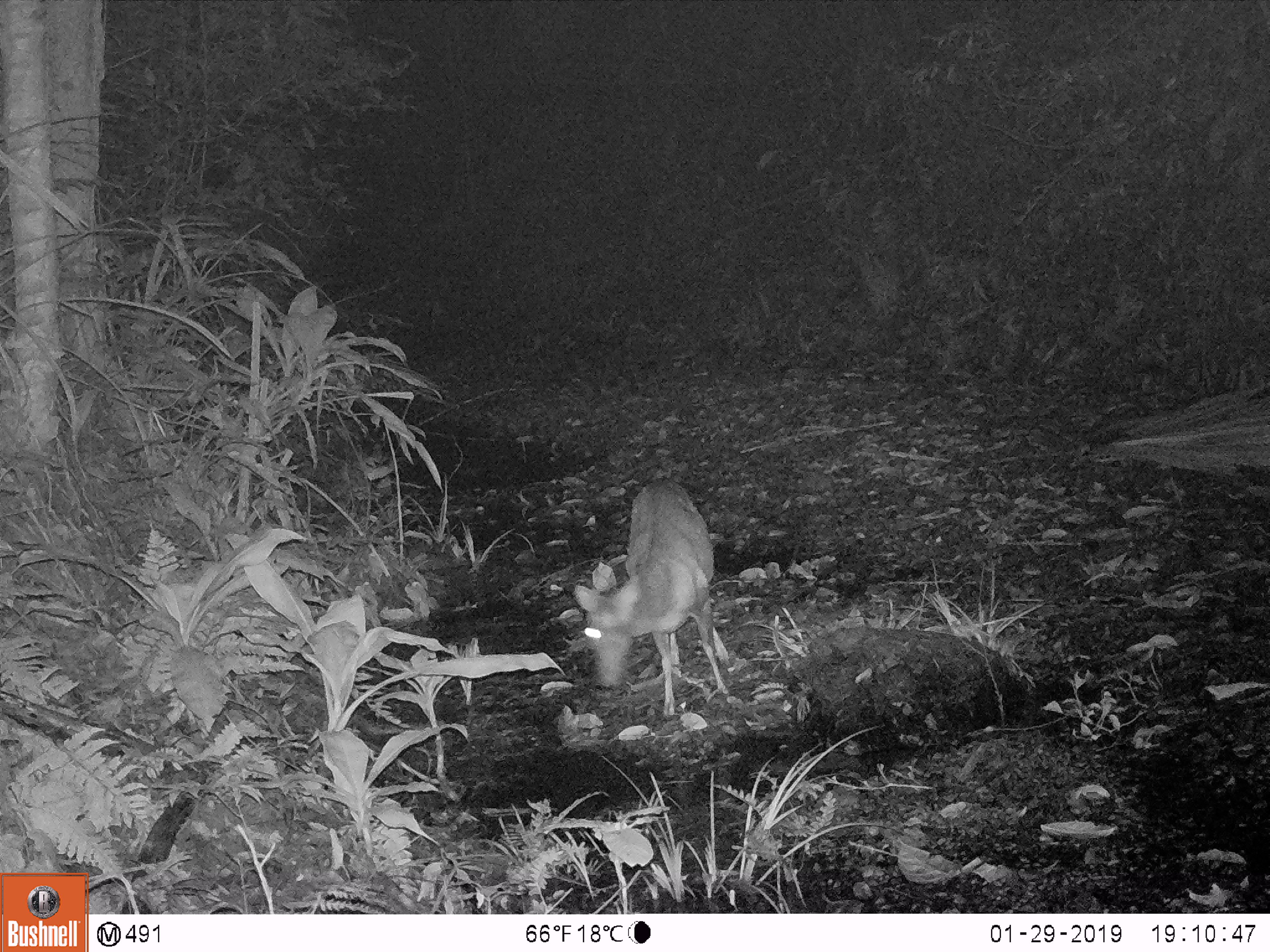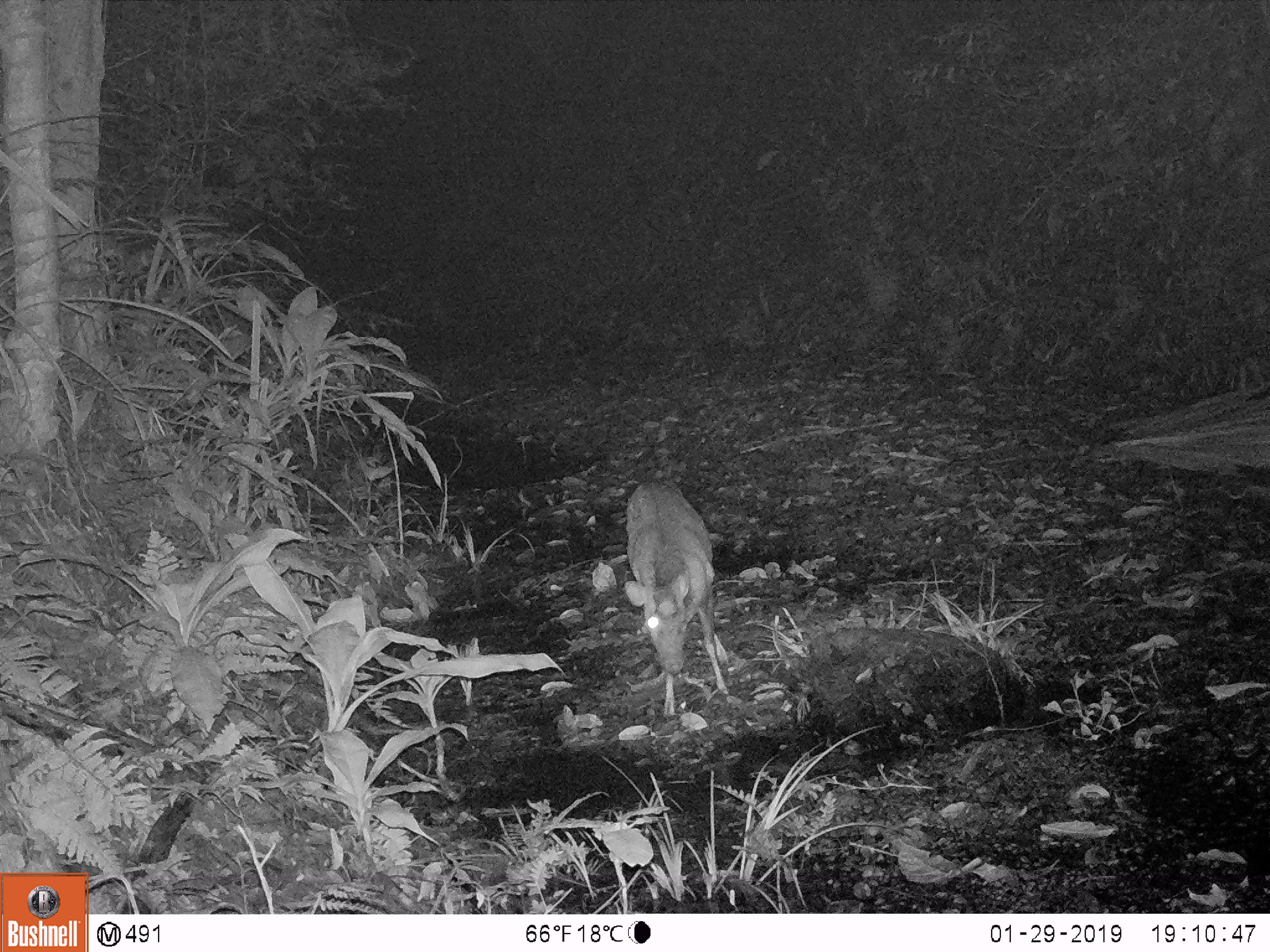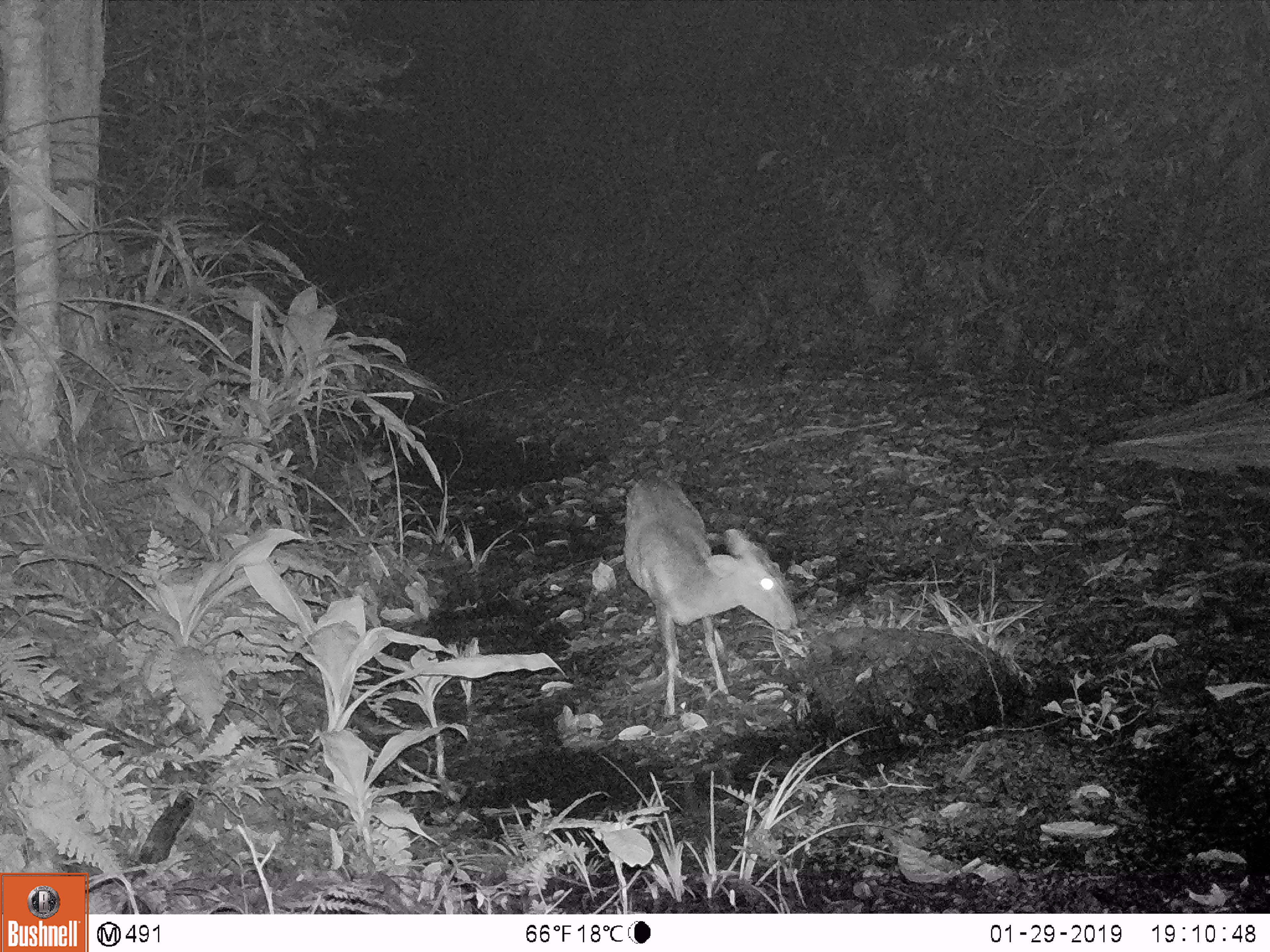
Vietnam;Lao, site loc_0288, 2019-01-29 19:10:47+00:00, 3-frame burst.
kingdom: Animalia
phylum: Chordata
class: Mammalia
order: Artiodactyla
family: Cervidae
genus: Muntiacus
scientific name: Muntiacus rooseveltorum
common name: roosevelt's muntjac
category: roosevelts muntjac group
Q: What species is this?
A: Roosevelts muntjac group (roosevelt's muntjac) (Muntiacus rooseveltorum).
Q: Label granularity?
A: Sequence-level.